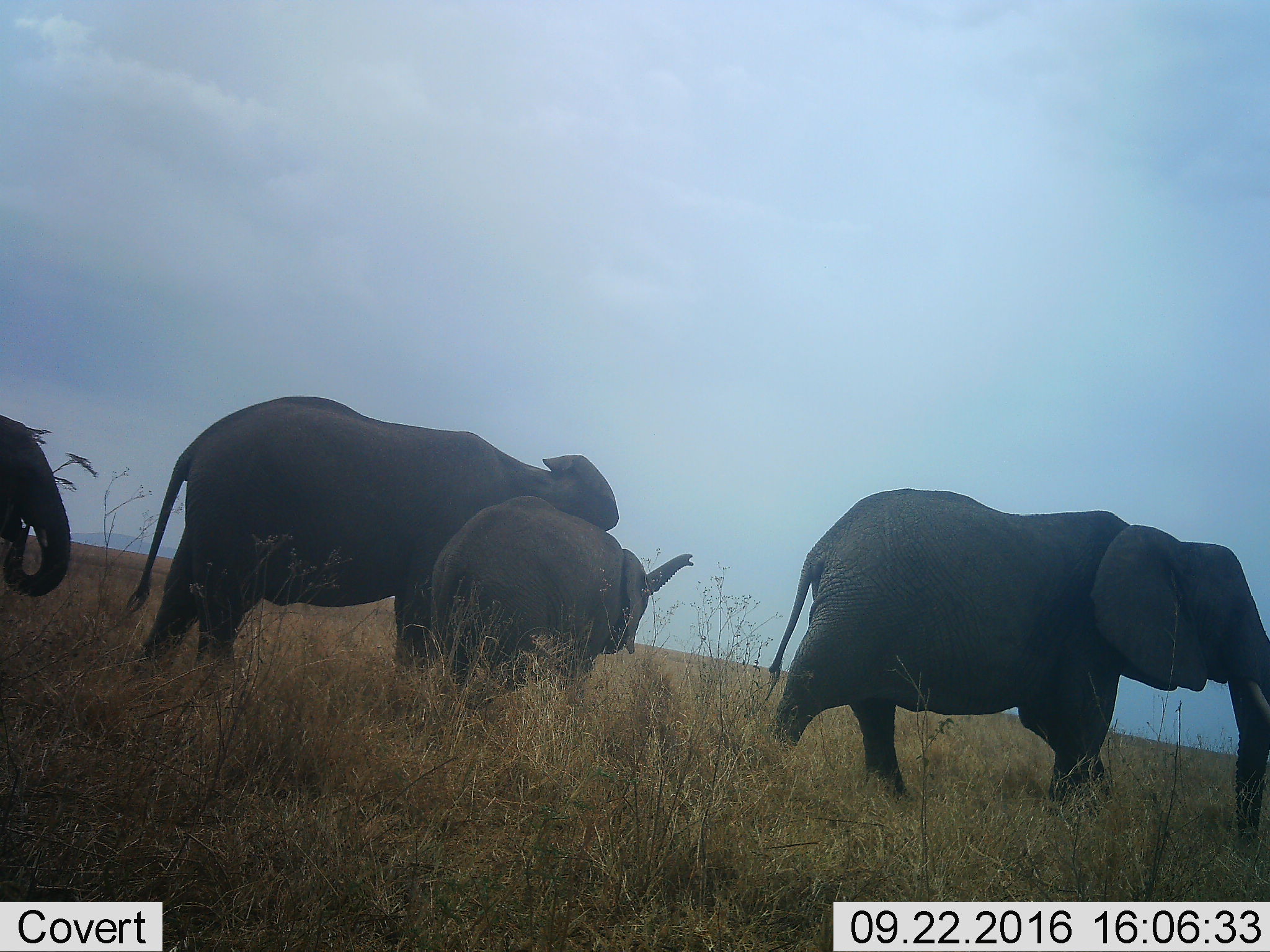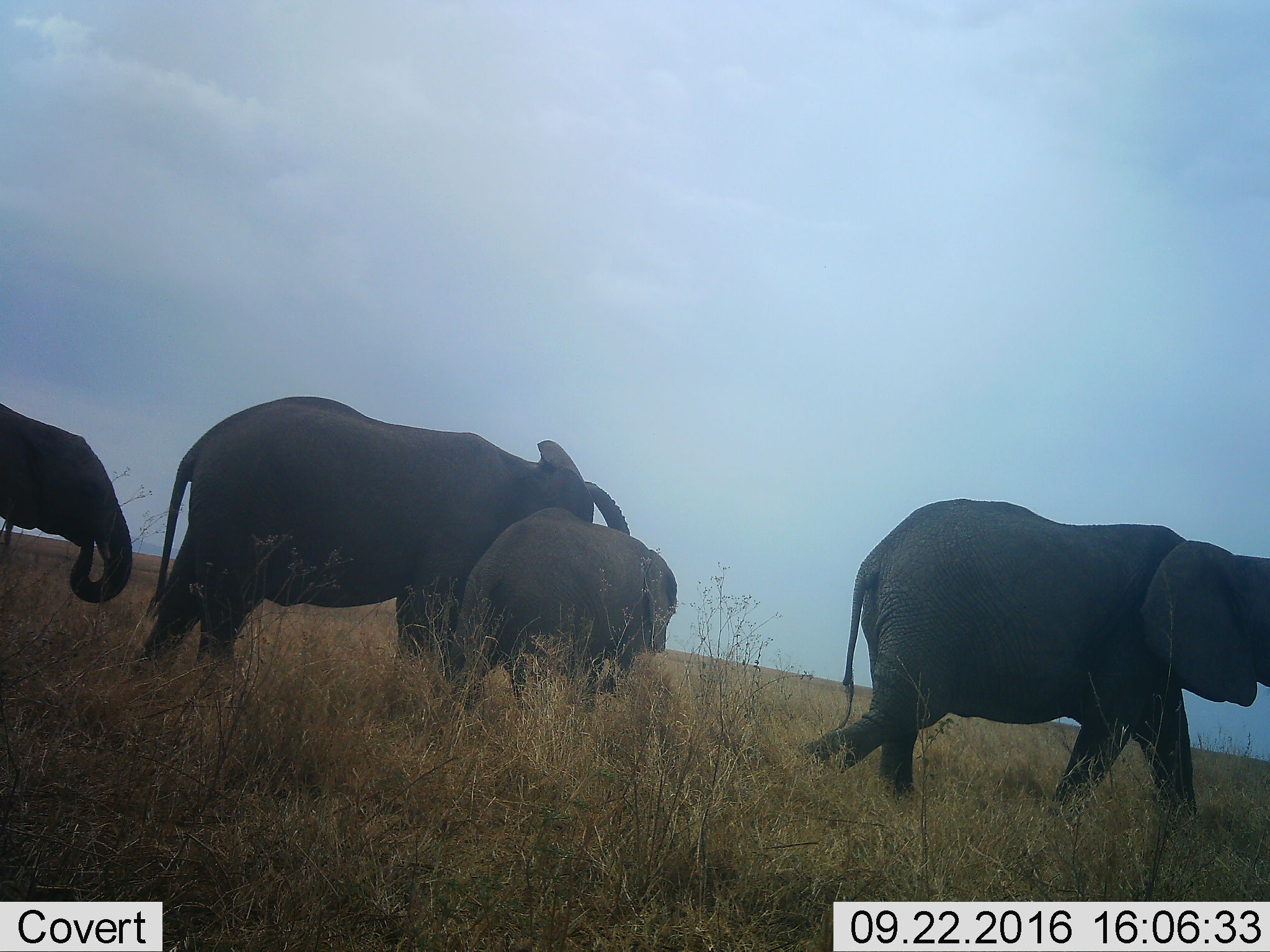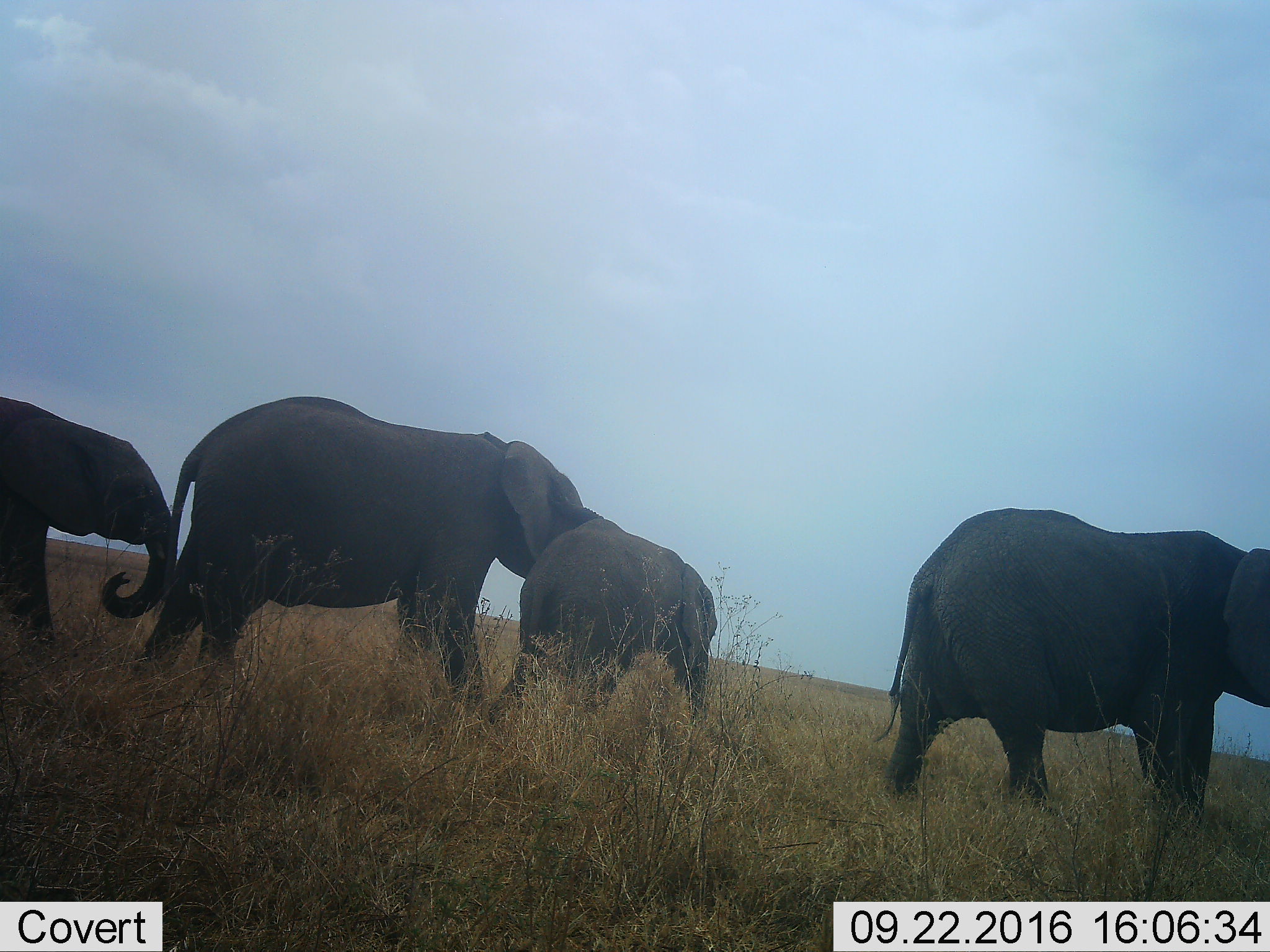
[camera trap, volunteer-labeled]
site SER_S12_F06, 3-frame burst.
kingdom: Animalia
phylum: Chordata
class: Mammalia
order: Proboscidea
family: Elephantidae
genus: Loxodonta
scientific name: Loxodonta africana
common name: african bush elephant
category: elephant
Elephant (african bush elephant) (Loxodonta africana), count 4. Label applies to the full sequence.